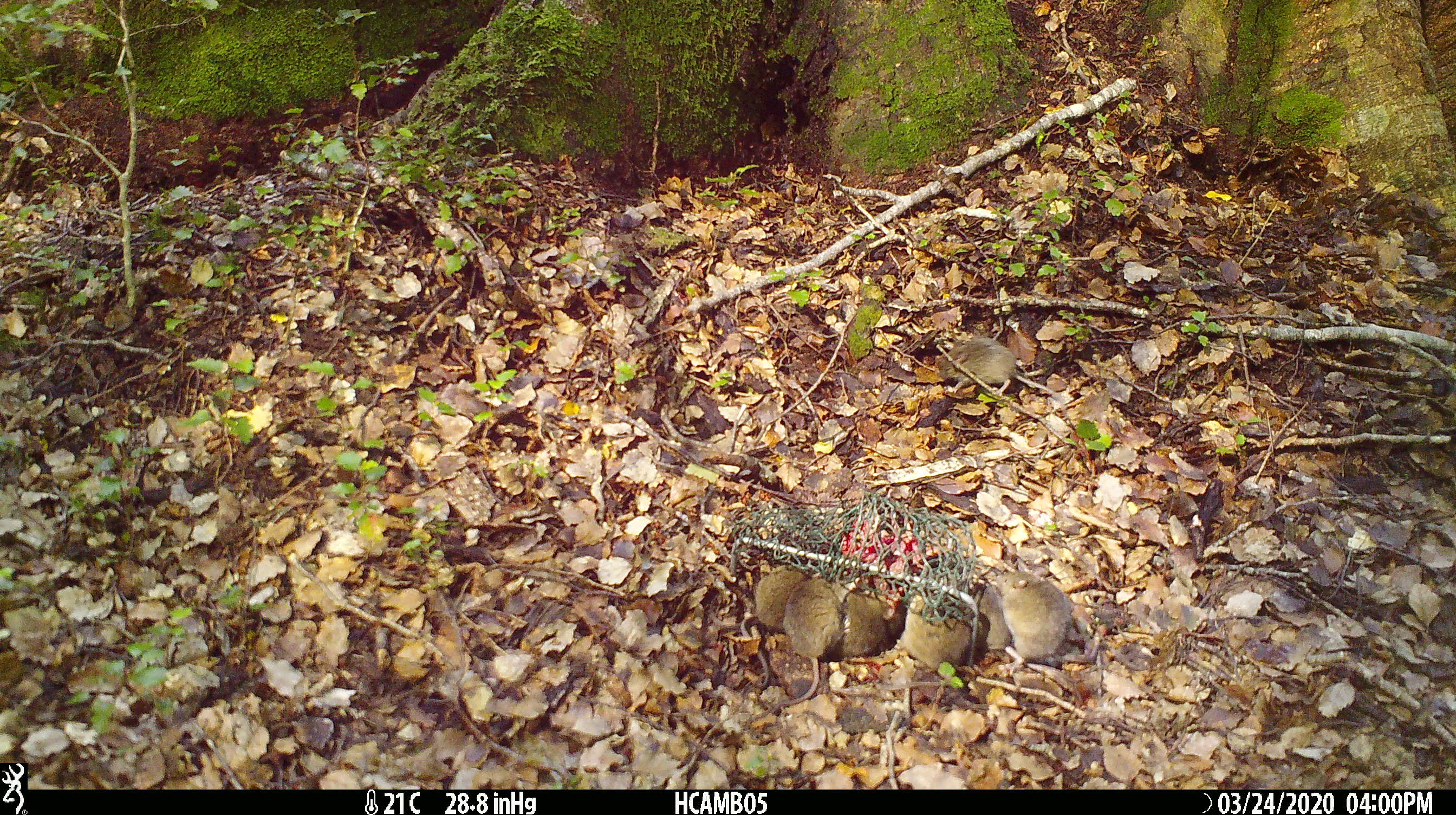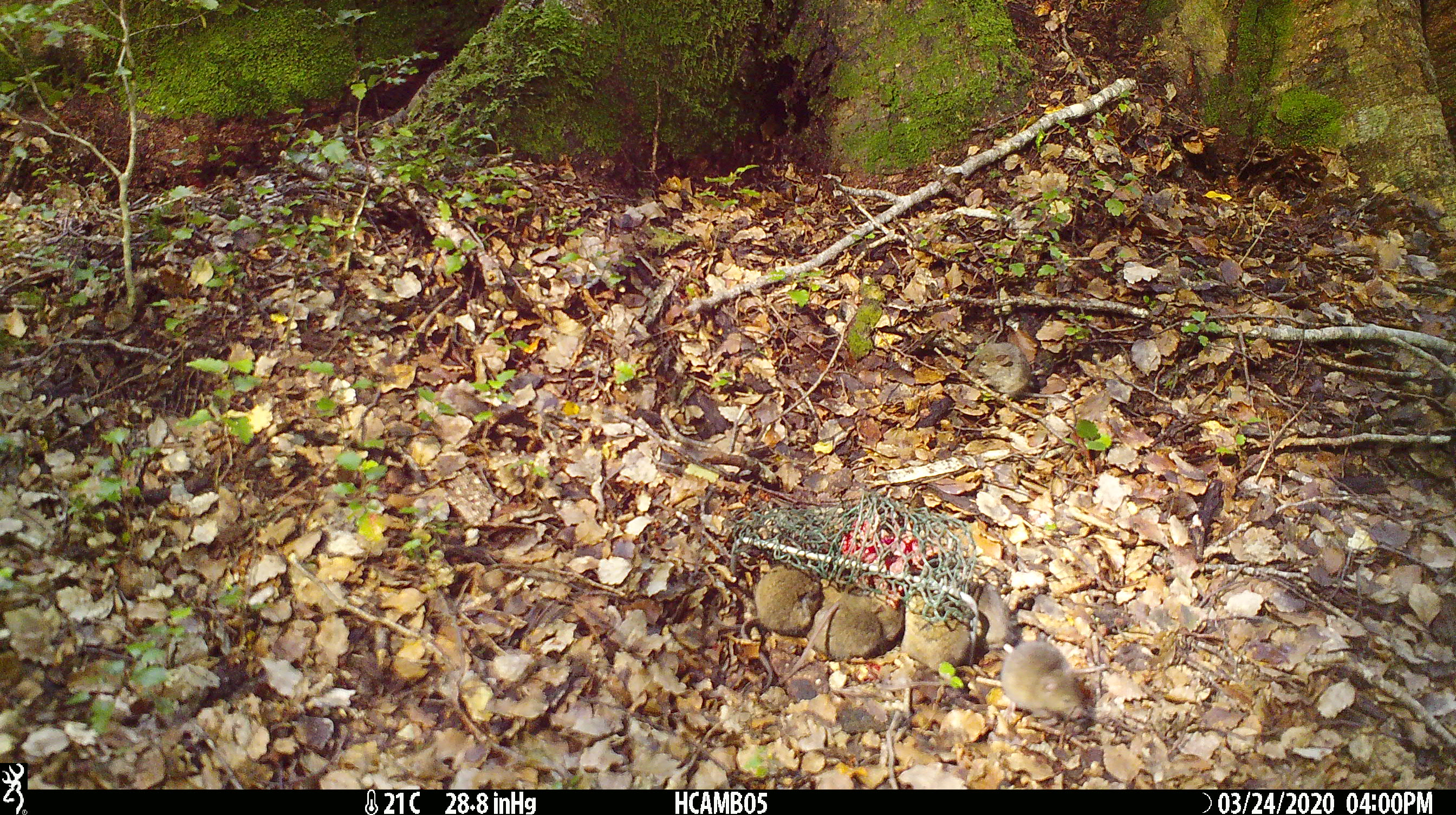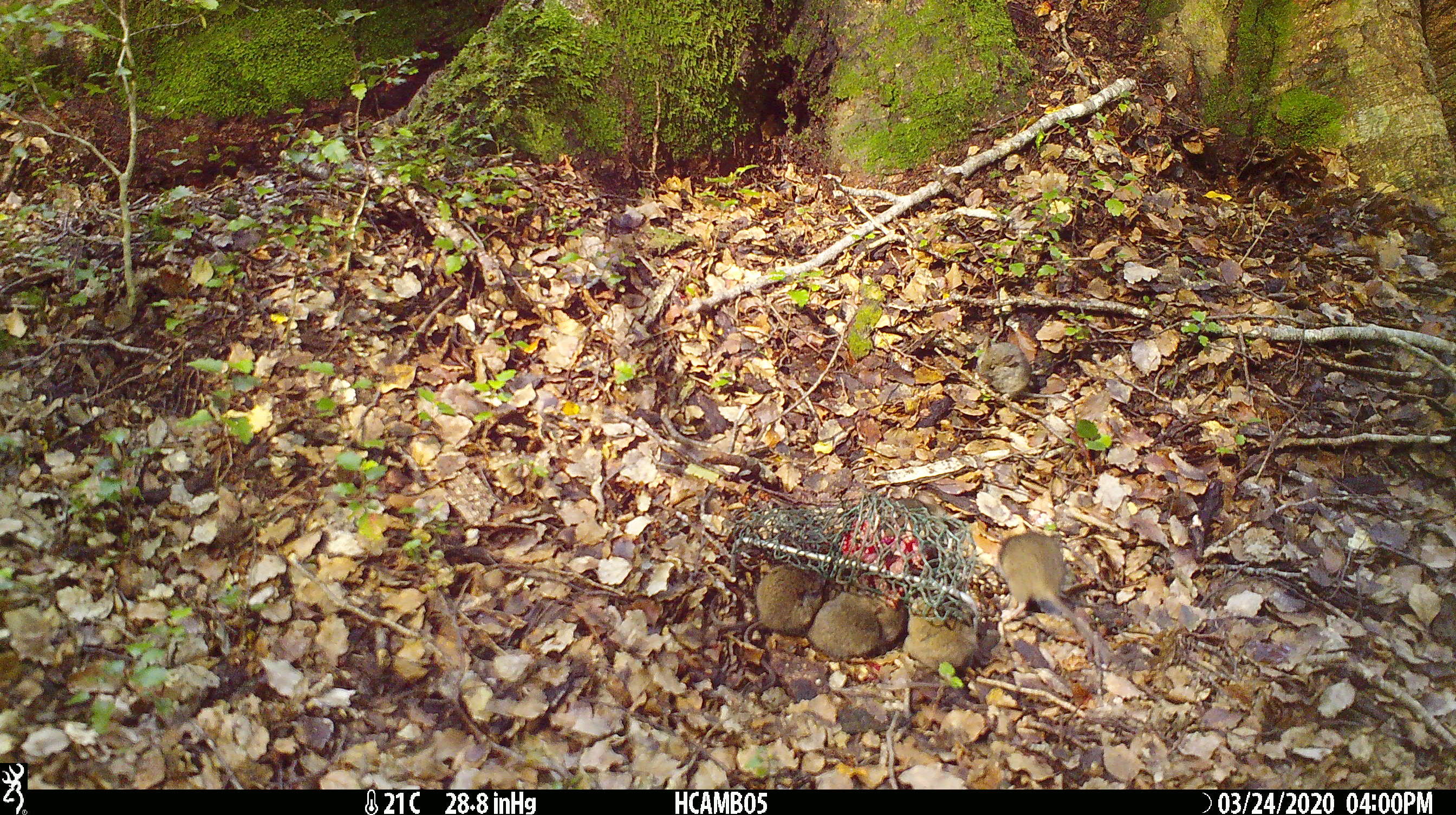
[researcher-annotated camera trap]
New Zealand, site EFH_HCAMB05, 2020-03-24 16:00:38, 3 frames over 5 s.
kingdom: Animalia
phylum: Chordata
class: Mammalia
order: Rodentia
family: Muridae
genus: Mus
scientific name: Mus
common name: mouse